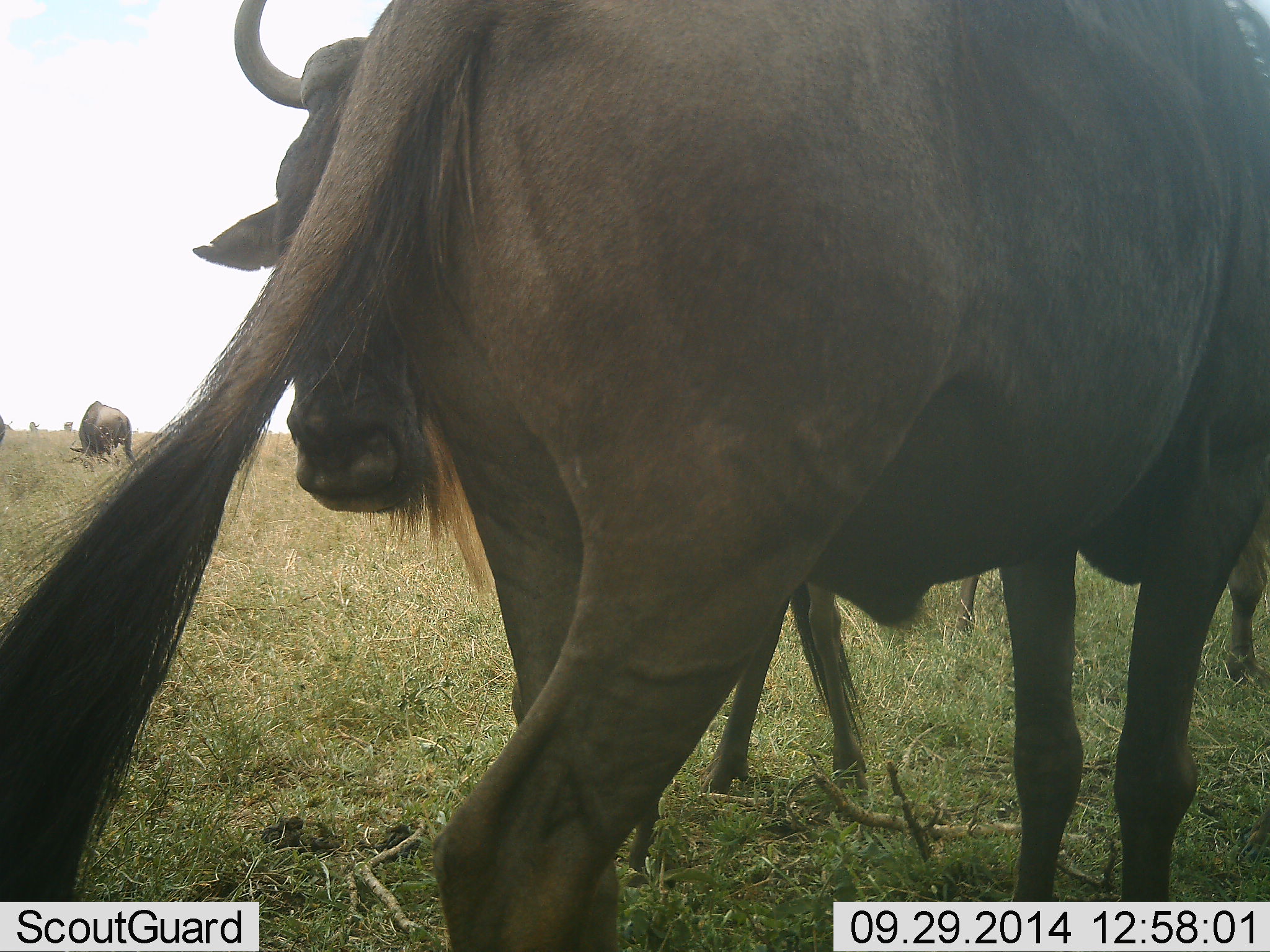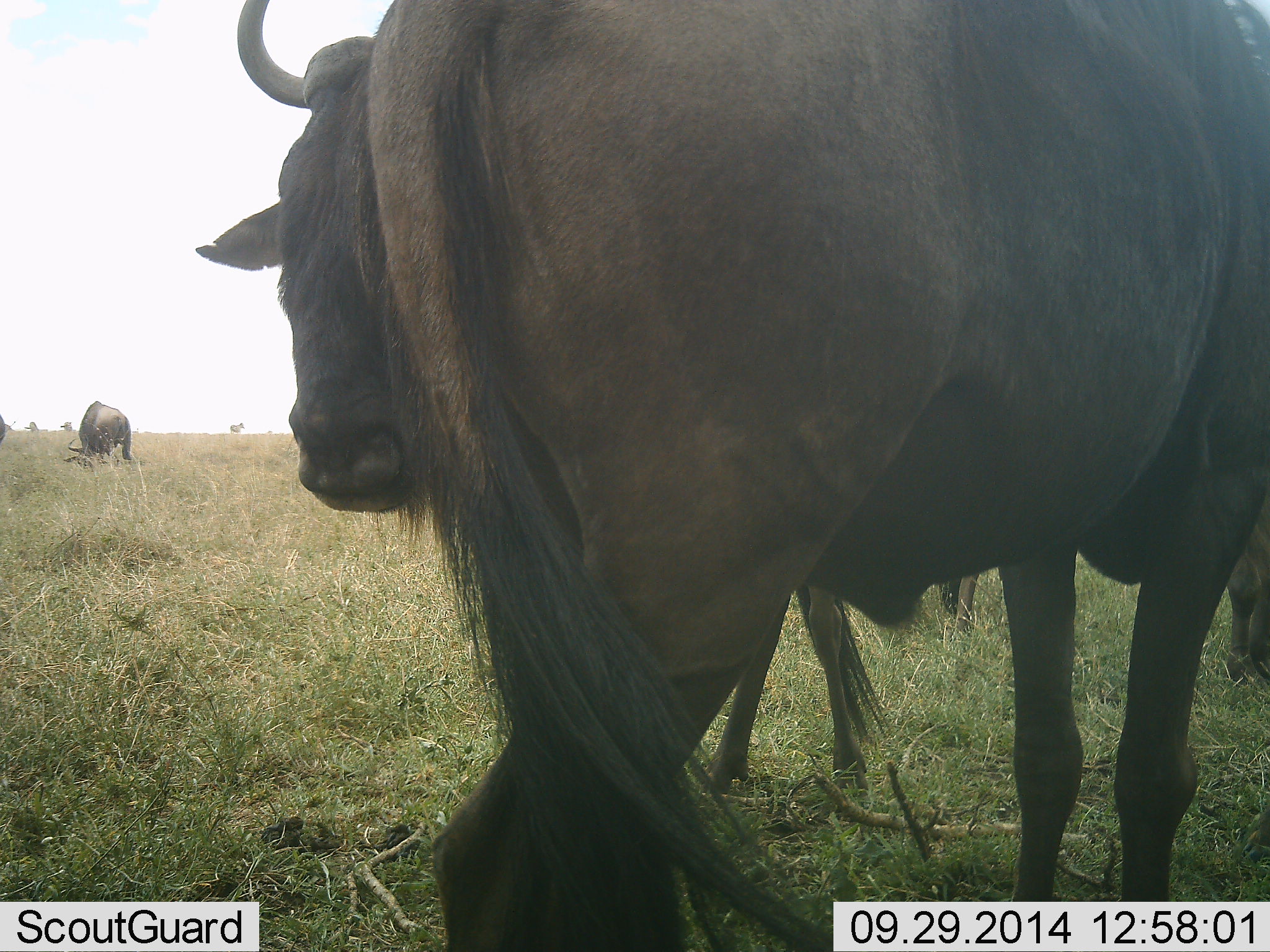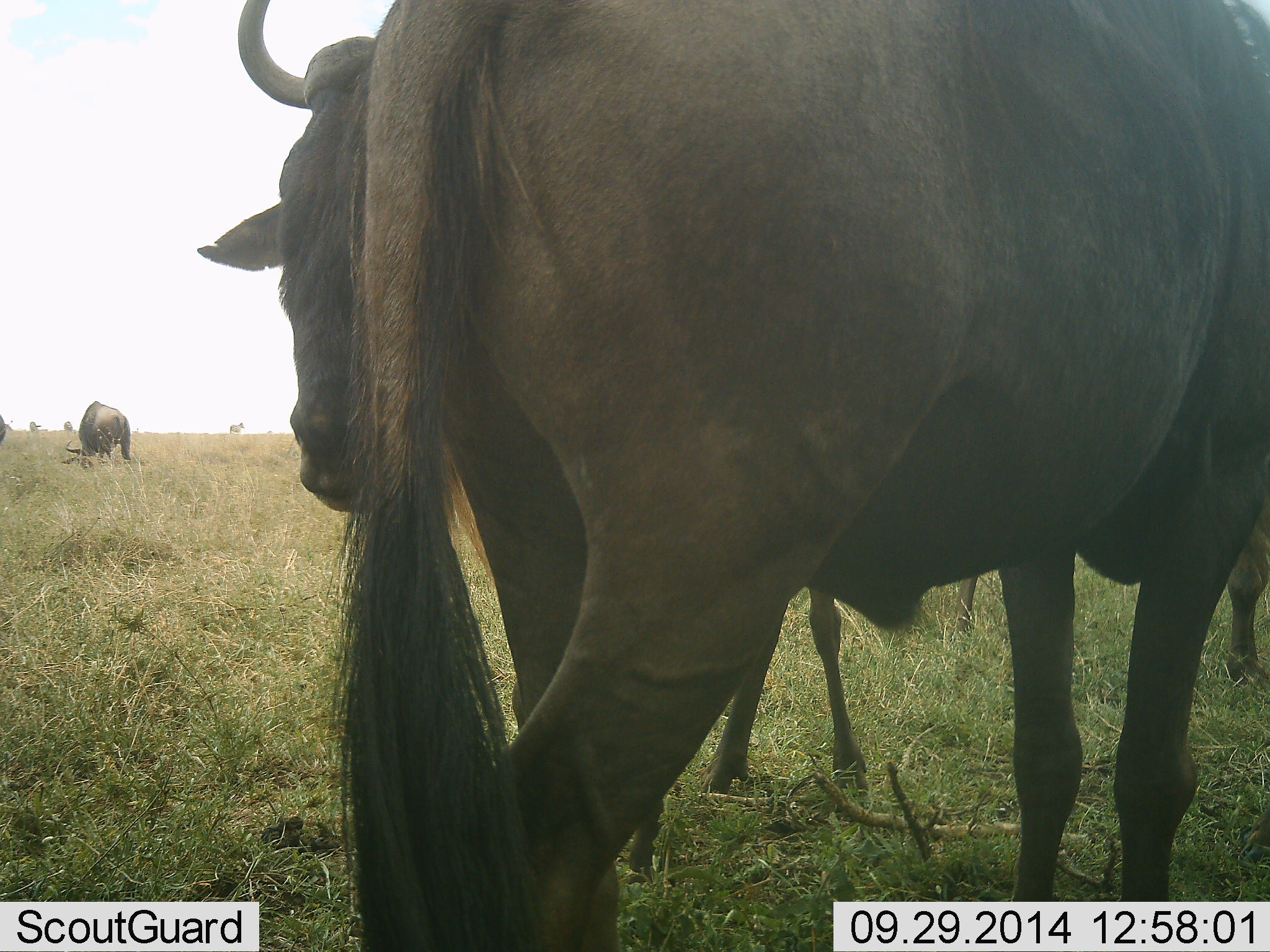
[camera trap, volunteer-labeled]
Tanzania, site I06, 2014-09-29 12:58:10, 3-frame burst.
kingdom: Animalia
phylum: Chordata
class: Mammalia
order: Artiodactyla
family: Bovidae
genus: Connochaetes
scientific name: Connochaetes taurinus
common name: blue wildebeest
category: wildebeest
Wildebeest (blue wildebeest) (Connochaetes taurinus), count 4. Behavior (volunteer vote fractions): standing 80%, resting 0%, moving 10%, interacting 10%. Young present (vote fraction): 0%. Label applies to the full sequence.